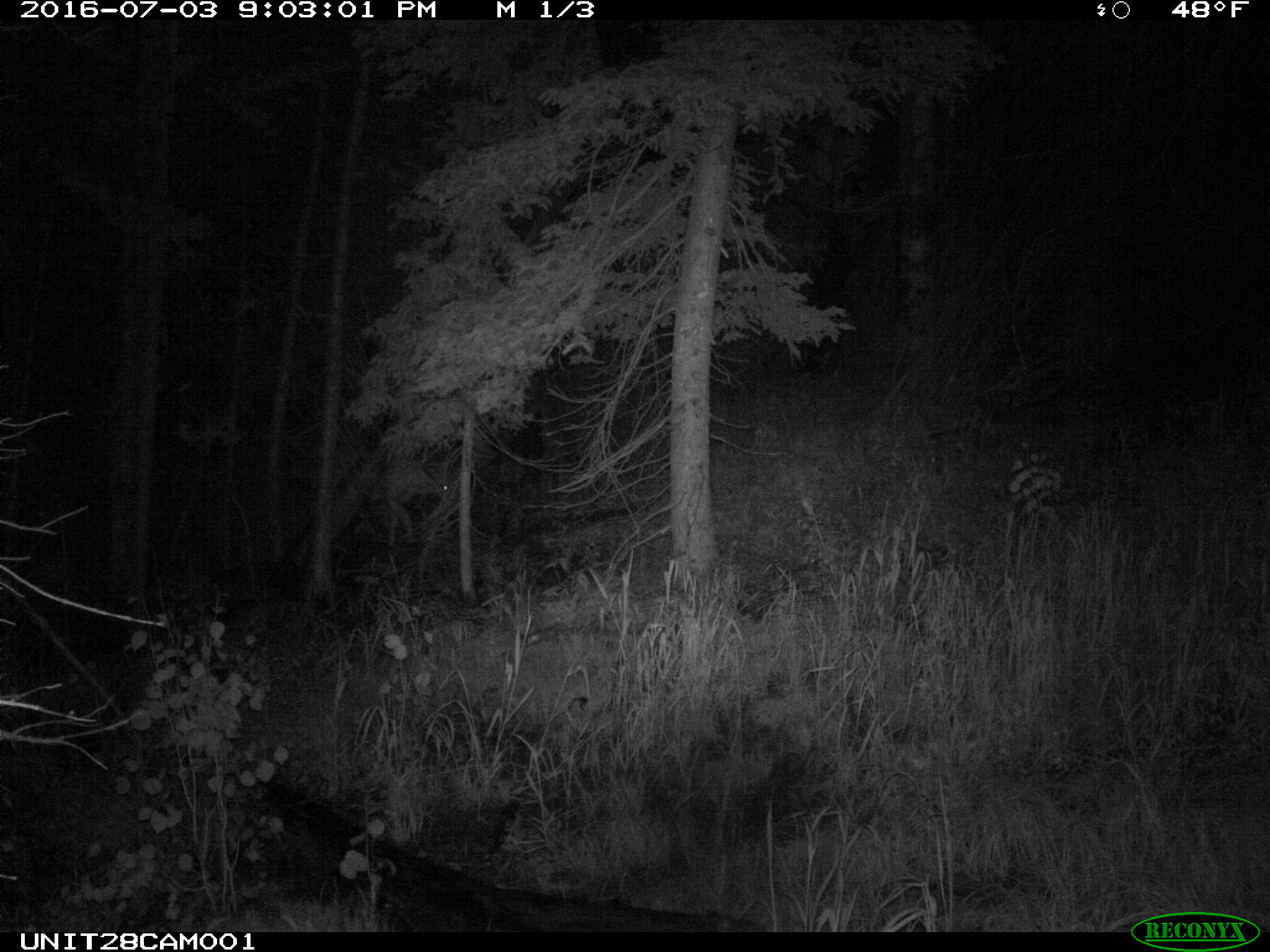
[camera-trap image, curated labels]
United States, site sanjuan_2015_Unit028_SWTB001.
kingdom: Animalia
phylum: Chordata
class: Mammalia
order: Artiodactyla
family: Cervidae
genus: Odocoileus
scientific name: Odocoileus hemionus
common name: mule deer